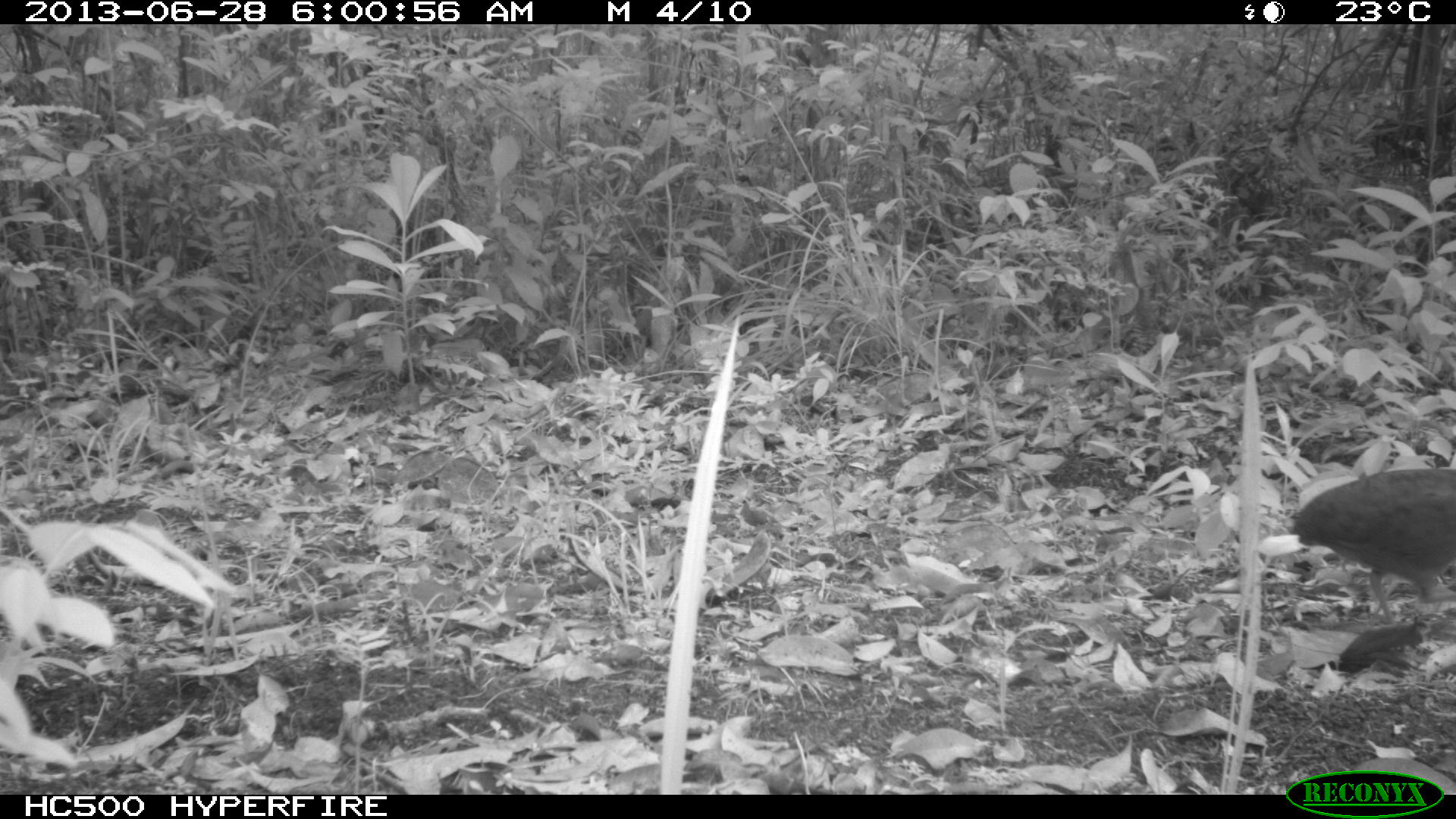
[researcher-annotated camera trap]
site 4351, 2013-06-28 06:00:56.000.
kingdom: Animalia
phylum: Chordata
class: Aves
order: Tinamiformes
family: Tinamidae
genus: Tinamus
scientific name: Tinamus major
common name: great tinamou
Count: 1.